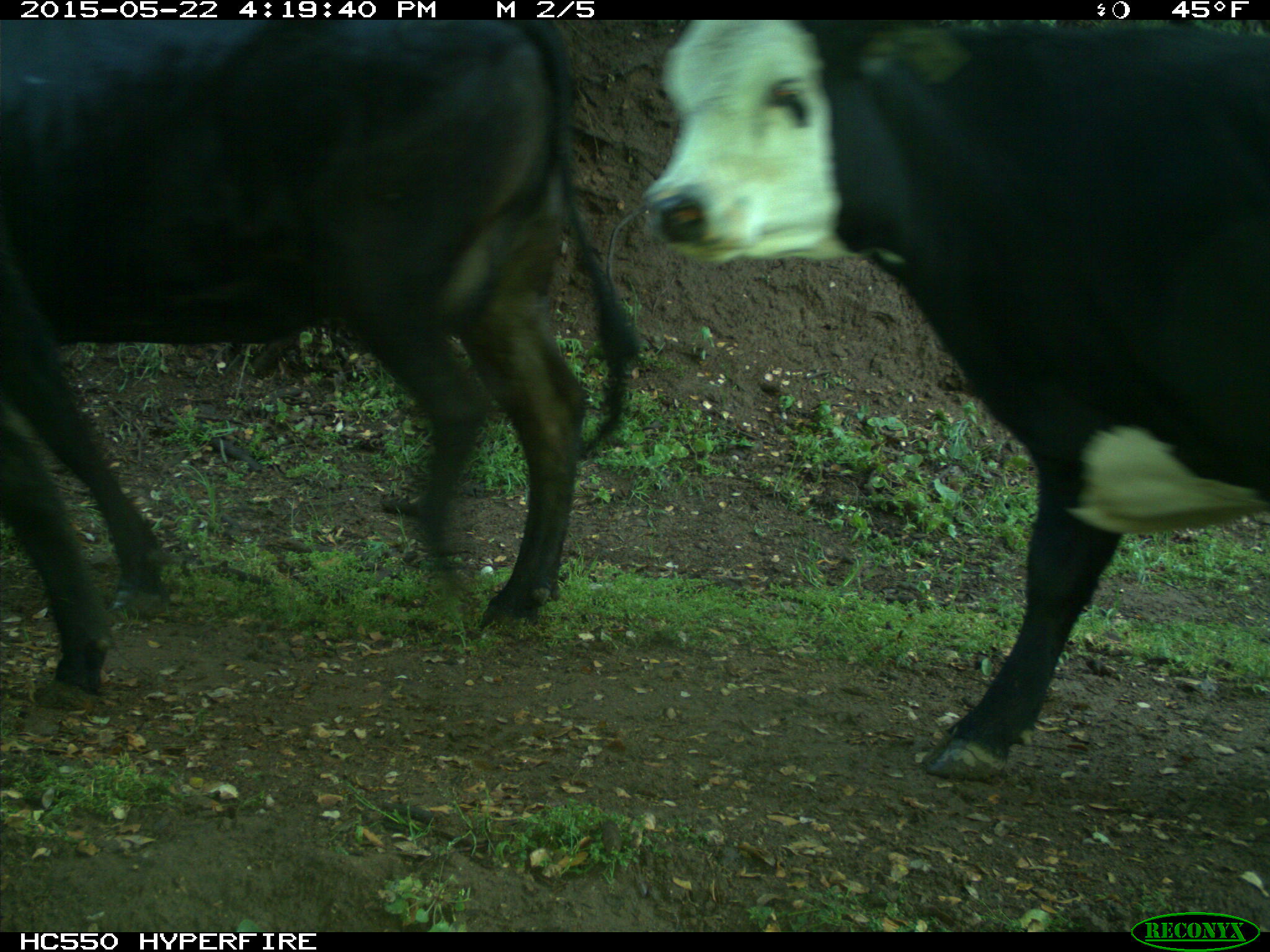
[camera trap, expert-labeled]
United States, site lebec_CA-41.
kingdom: Animalia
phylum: Chordata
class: Mammalia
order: Artiodactyla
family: Bovidae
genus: Bos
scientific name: Bos taurus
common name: domestic cow